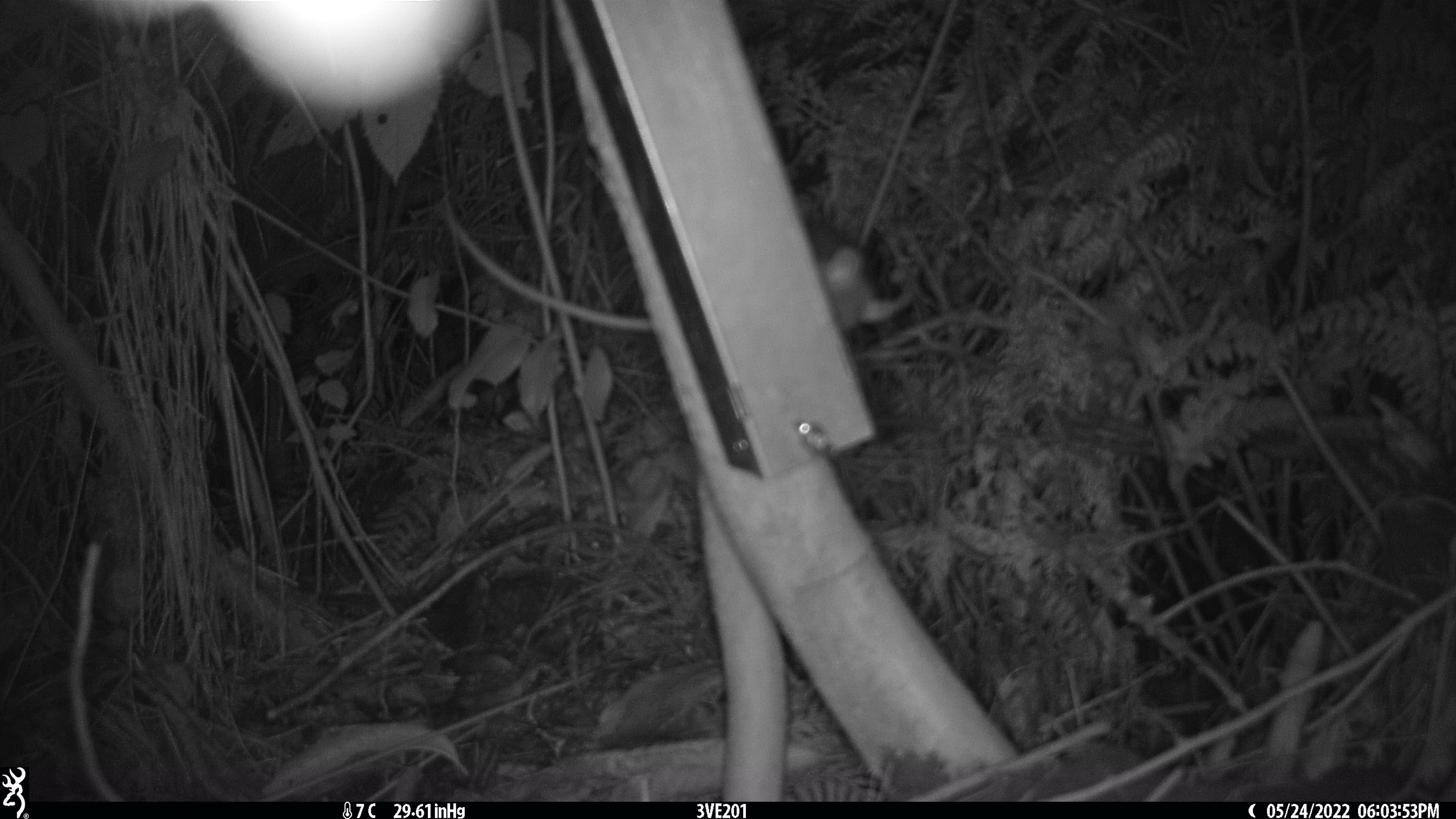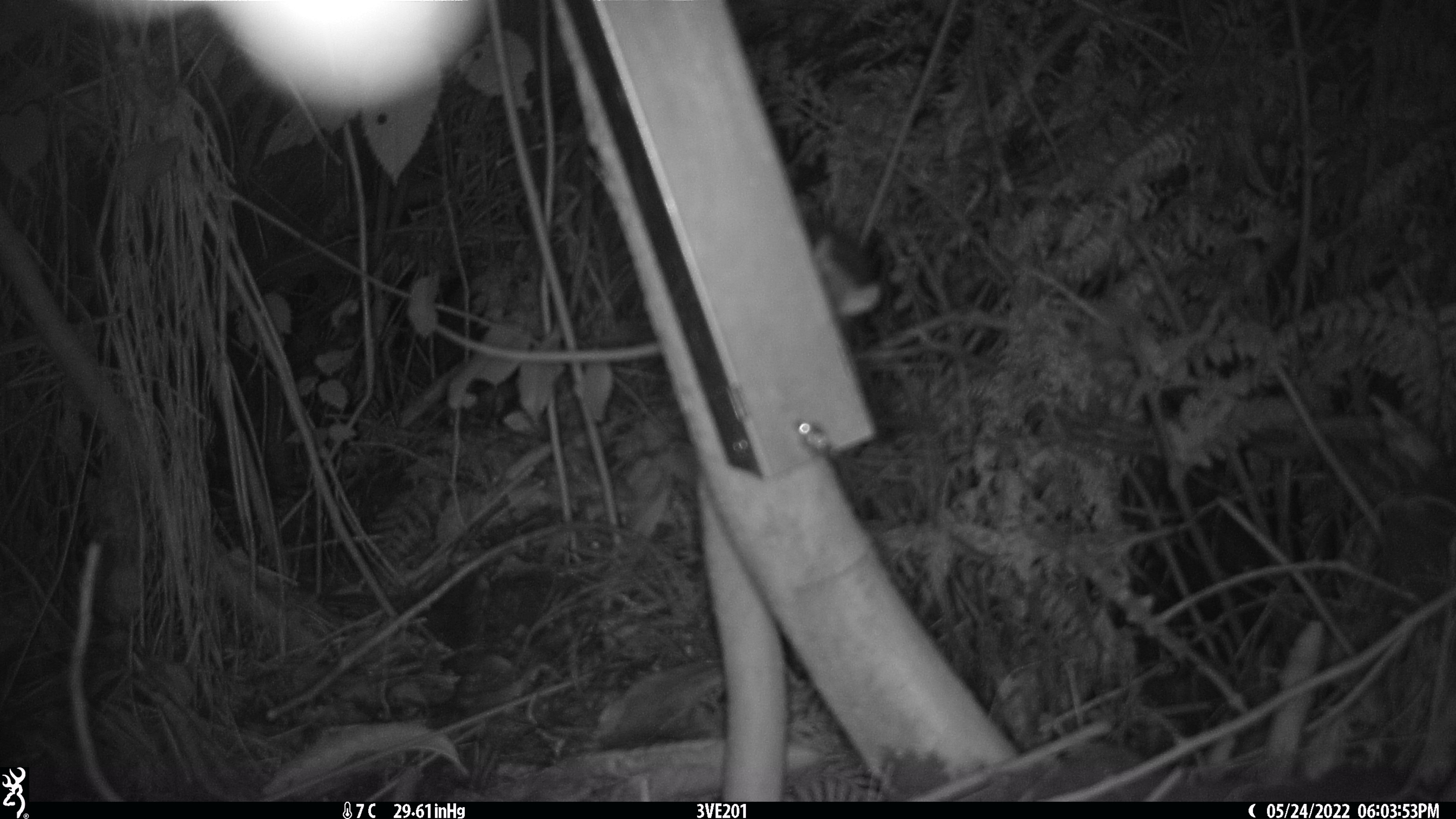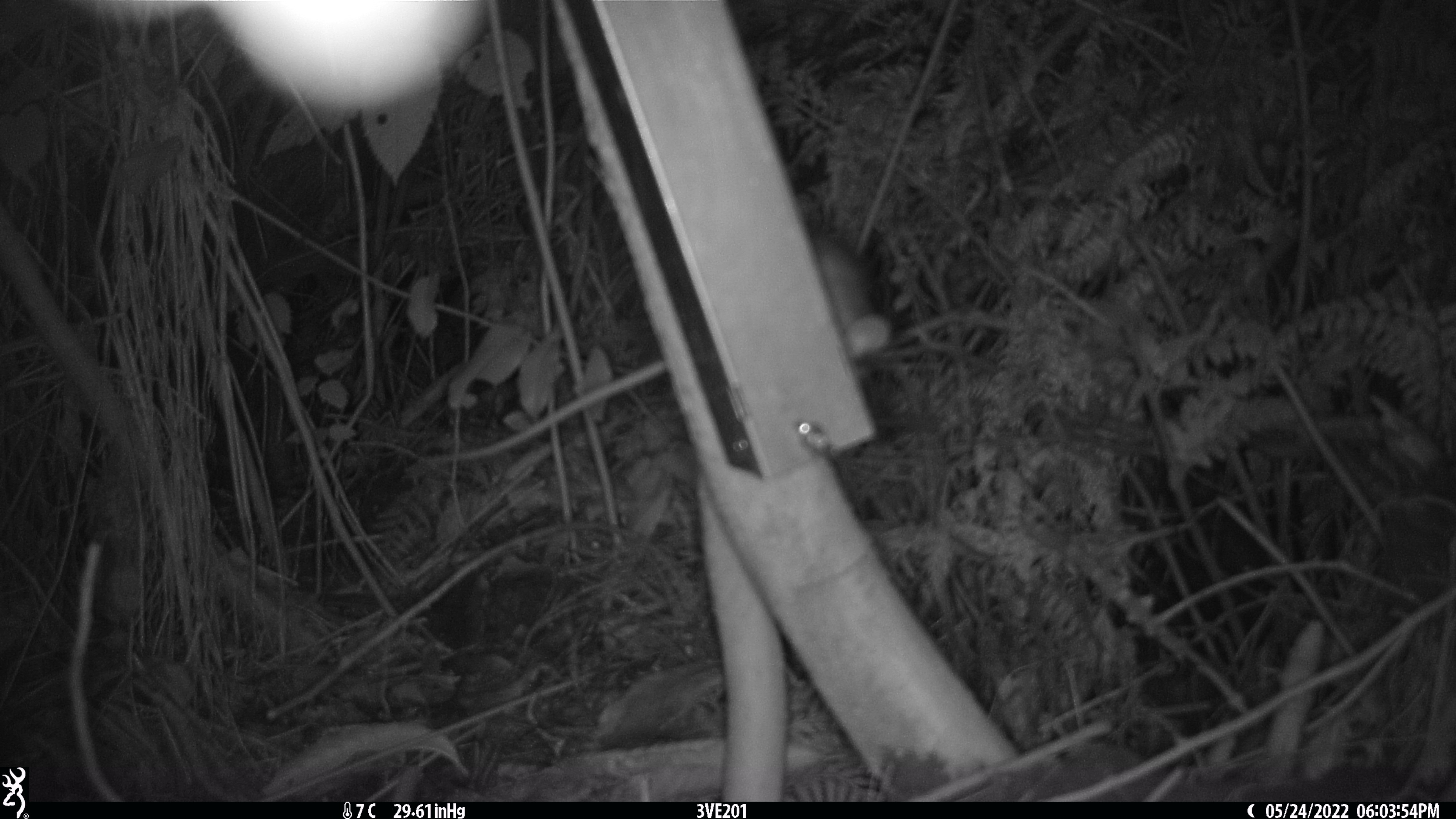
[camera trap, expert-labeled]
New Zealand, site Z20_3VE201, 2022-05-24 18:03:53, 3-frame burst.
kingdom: Animalia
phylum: Chordata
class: Mammalia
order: Rodentia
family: Muridae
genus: Rattus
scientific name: Rattus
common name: rat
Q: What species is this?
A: Rat (Rattus).